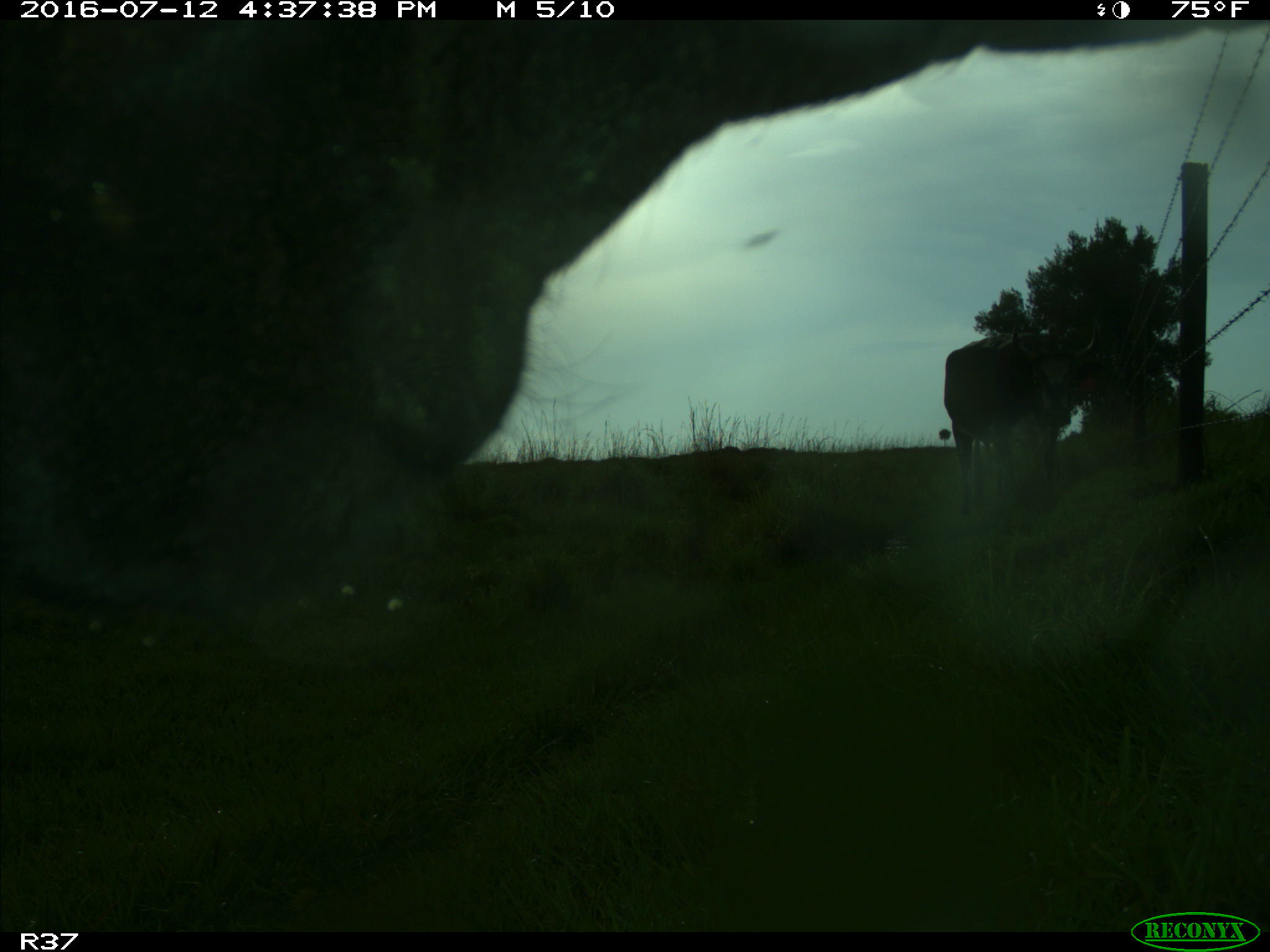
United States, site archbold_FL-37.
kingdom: Animalia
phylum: Chordata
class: Mammalia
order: Artiodactyla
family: Bovidae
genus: Bos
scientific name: Bos taurus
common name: domestic cow